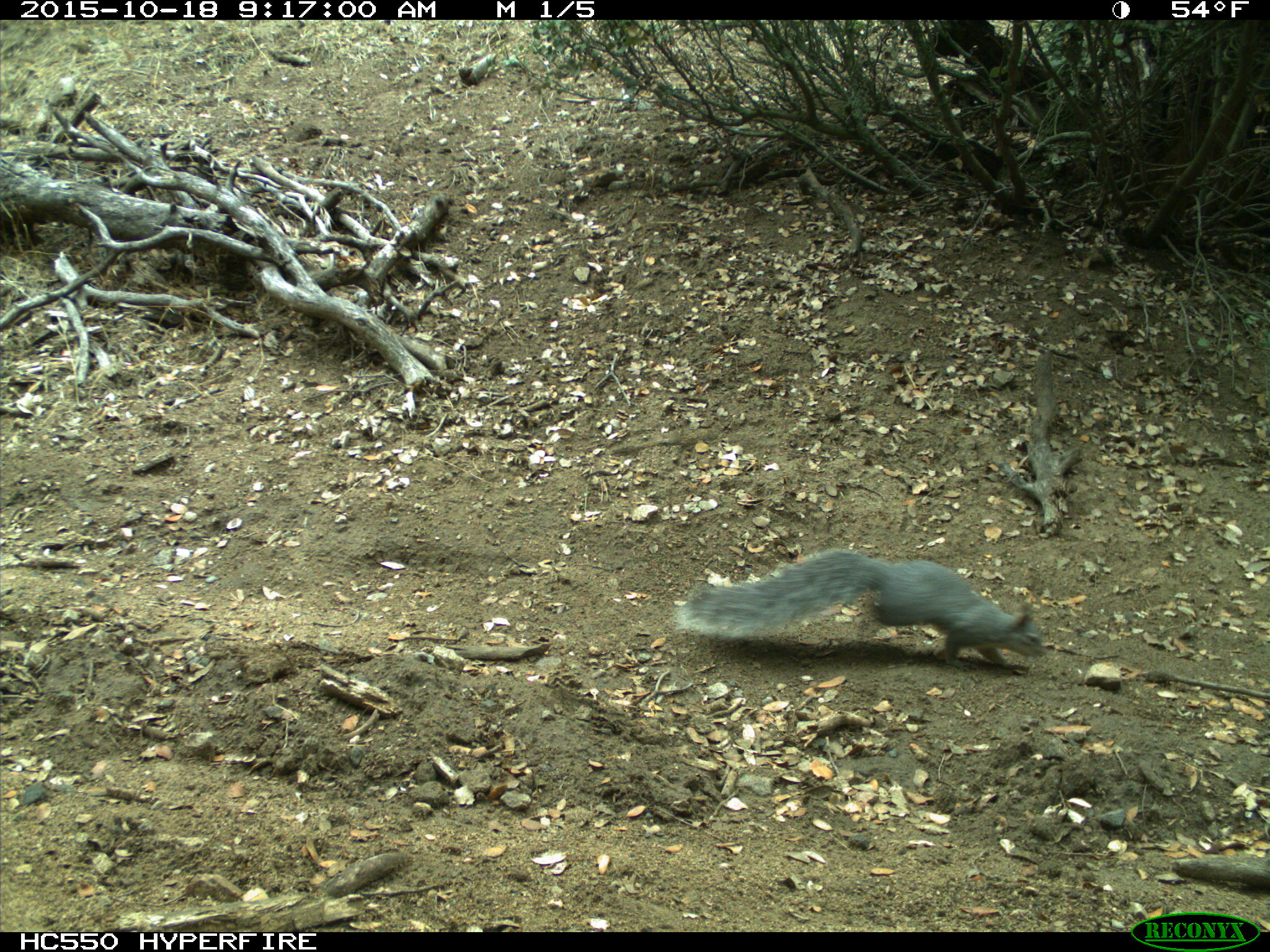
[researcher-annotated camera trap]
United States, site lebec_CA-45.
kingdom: Animalia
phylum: Chordata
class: Mammalia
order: Rodentia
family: Sciuridae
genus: Sciurus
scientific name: Sciurus carolinensis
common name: eastern gray squirrel